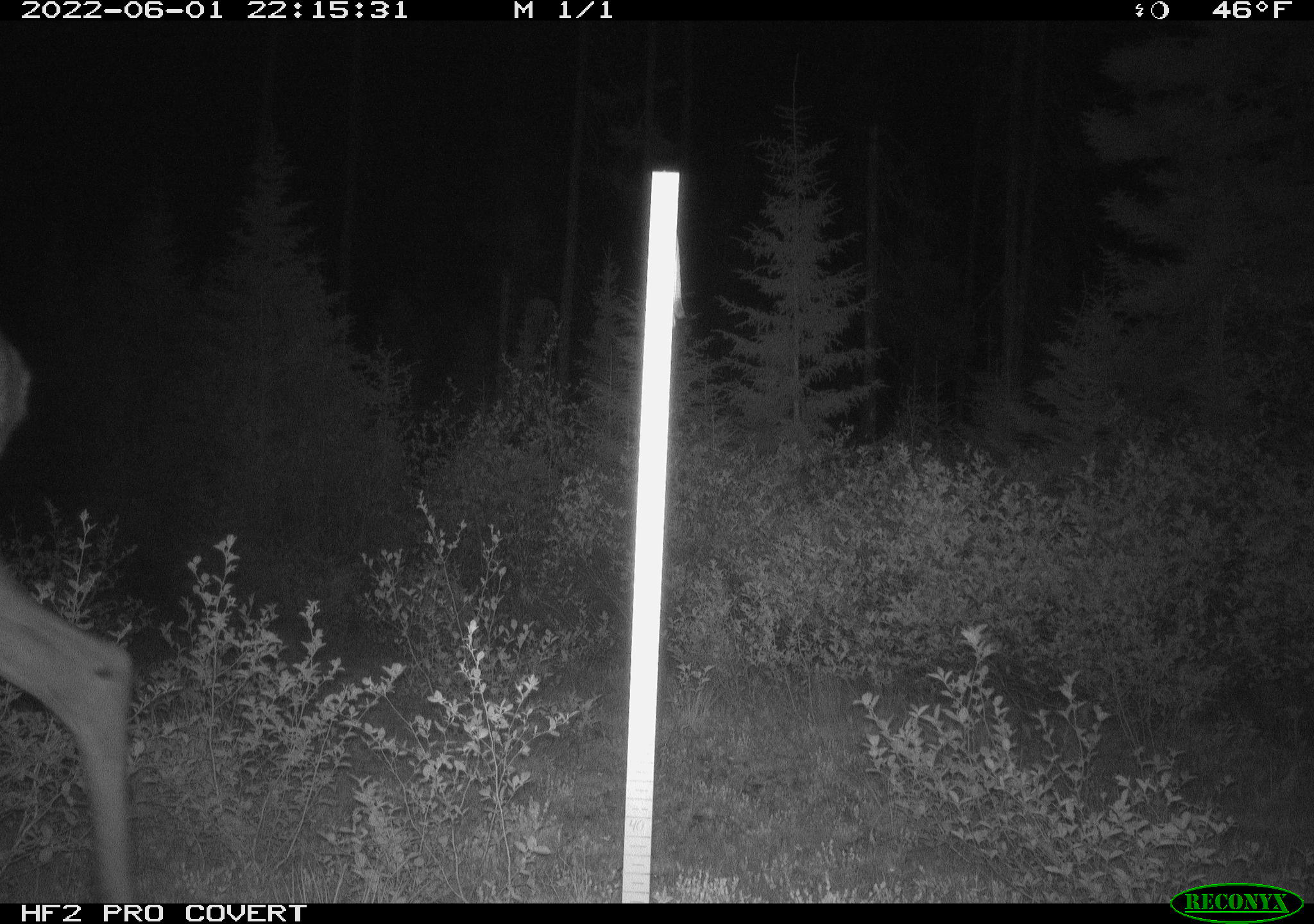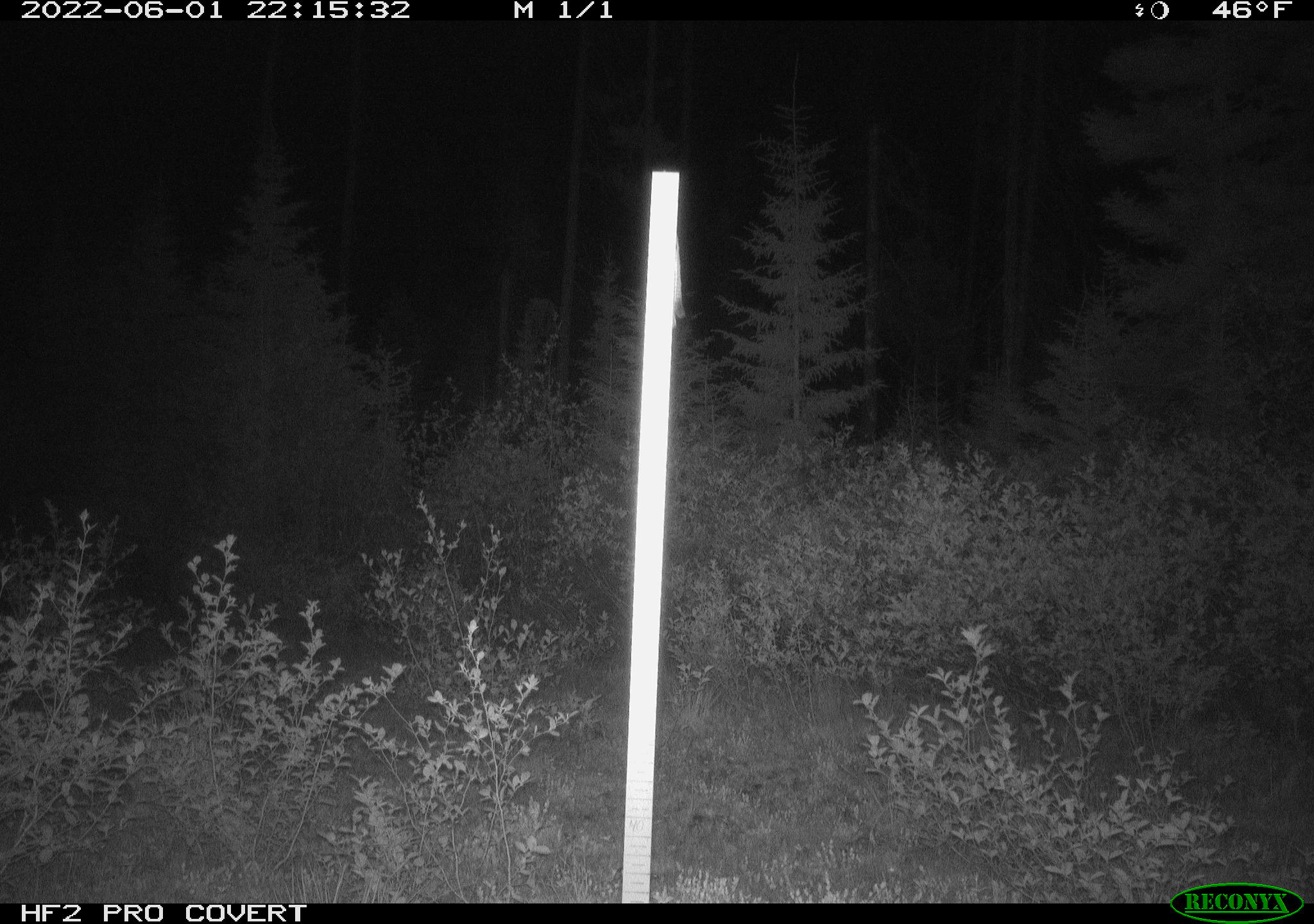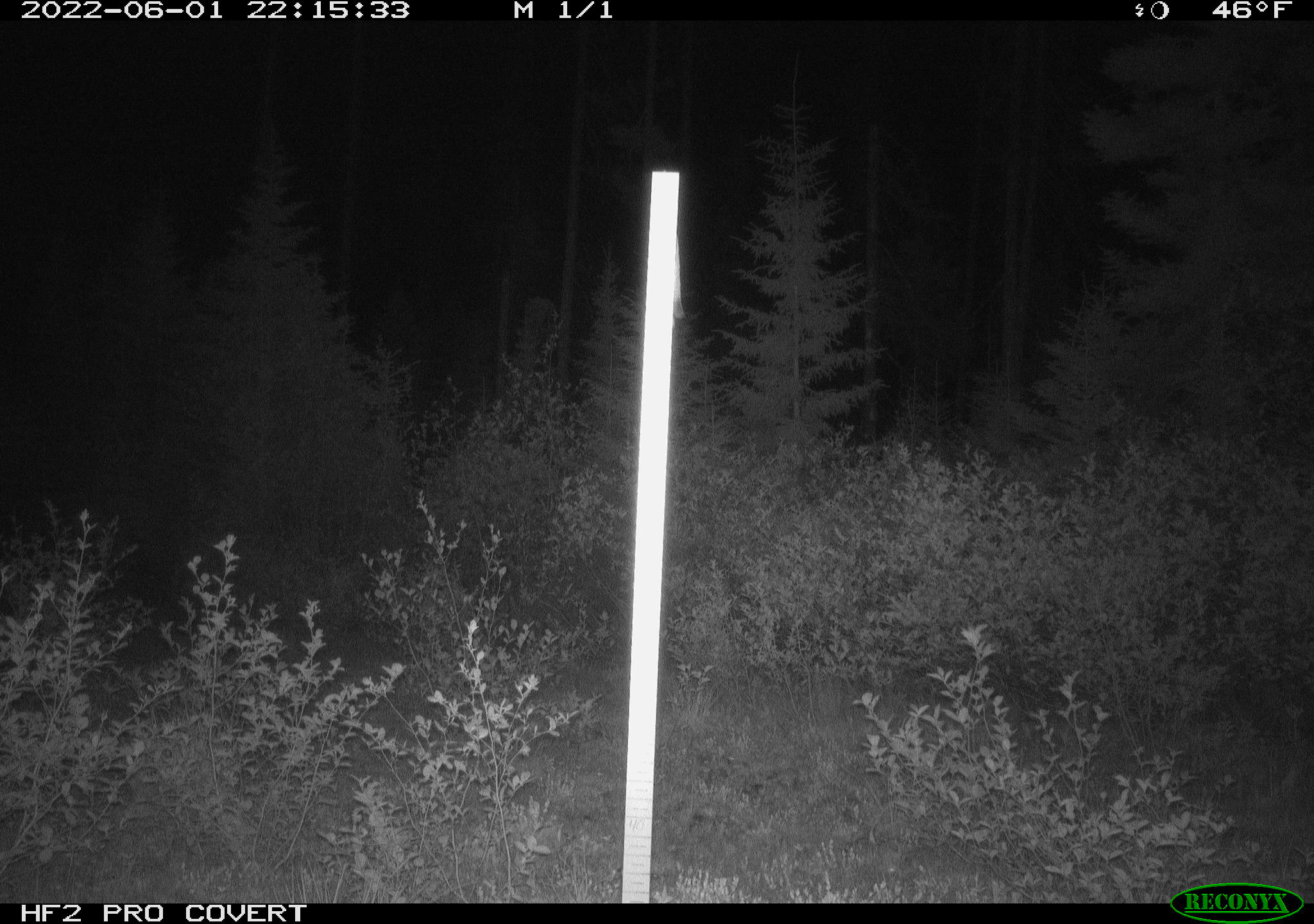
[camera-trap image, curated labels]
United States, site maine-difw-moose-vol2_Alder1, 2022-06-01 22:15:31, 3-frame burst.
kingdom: Animalia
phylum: Chordata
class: Mammalia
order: Artiodactyla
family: Cervidae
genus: Alces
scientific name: Alces alces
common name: moose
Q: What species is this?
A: Moose (Alces alces).